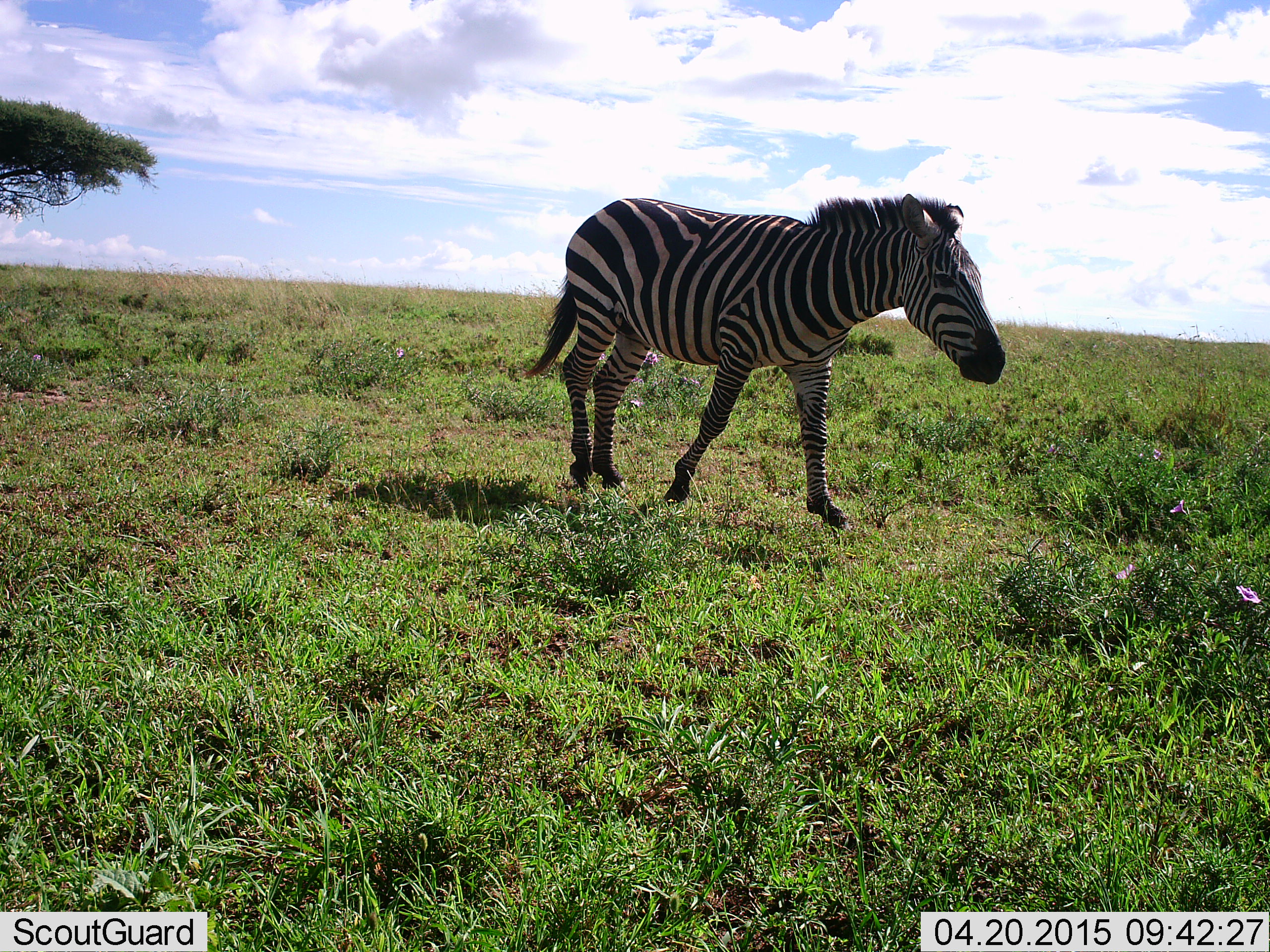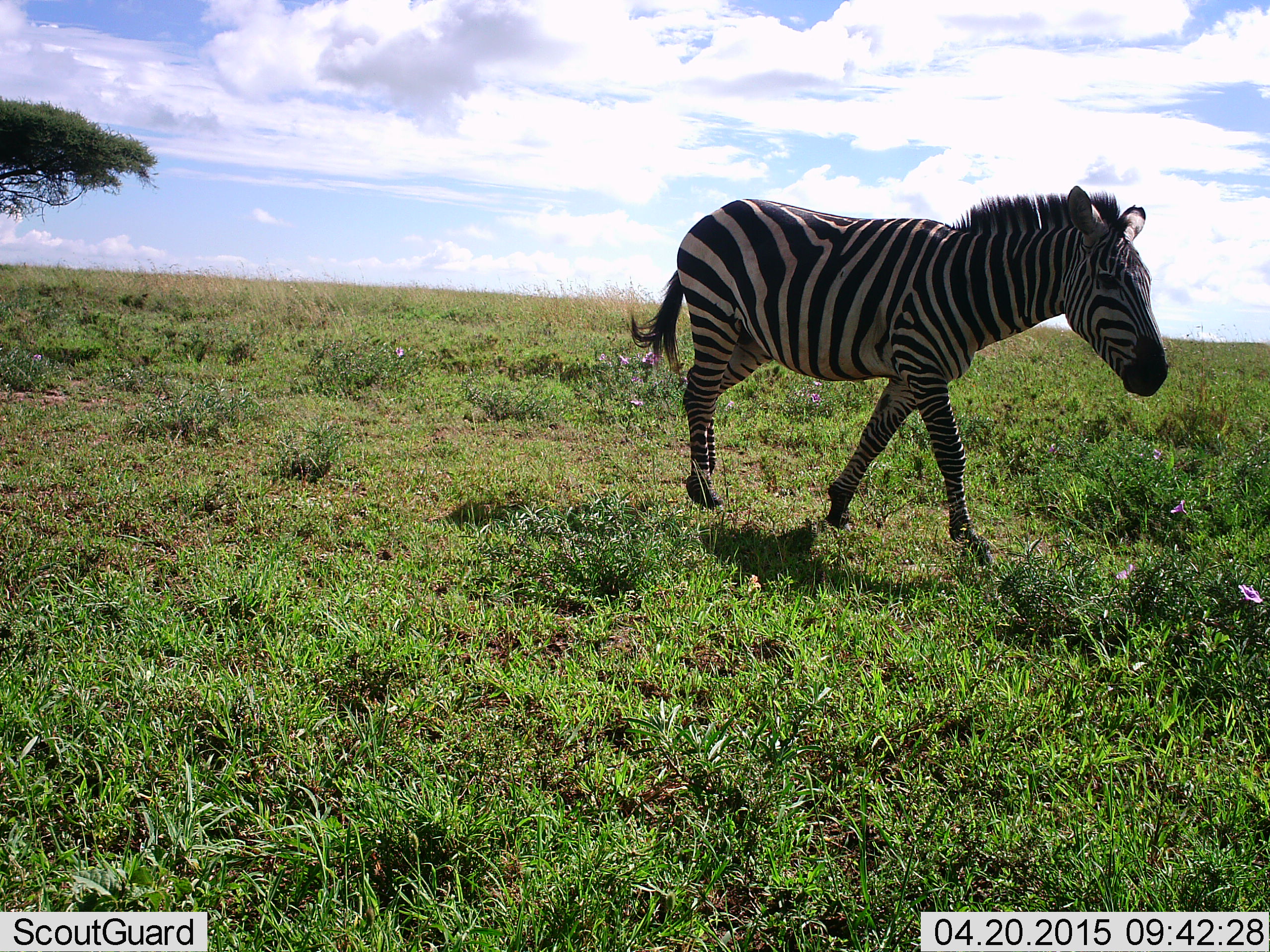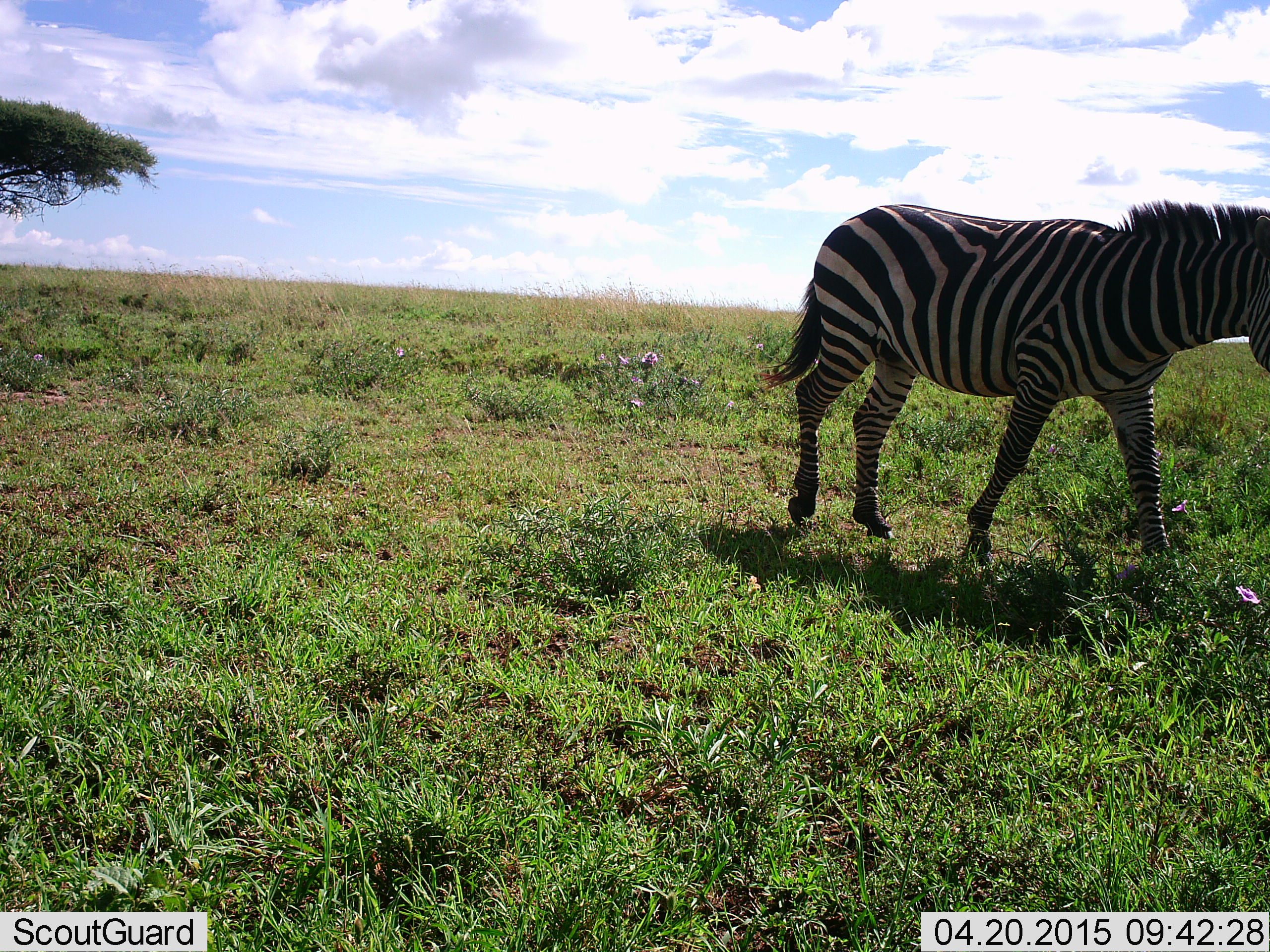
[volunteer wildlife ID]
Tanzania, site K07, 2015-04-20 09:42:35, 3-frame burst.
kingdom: Animalia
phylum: Chordata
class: Mammalia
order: Perissodactyla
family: Equidae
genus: Equus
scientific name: Equus quagga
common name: plains zebra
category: zebra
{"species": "zebra (plains zebra) (Equus quagga)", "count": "1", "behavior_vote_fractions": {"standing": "0%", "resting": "0%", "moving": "100%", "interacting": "0%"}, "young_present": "0%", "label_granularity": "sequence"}